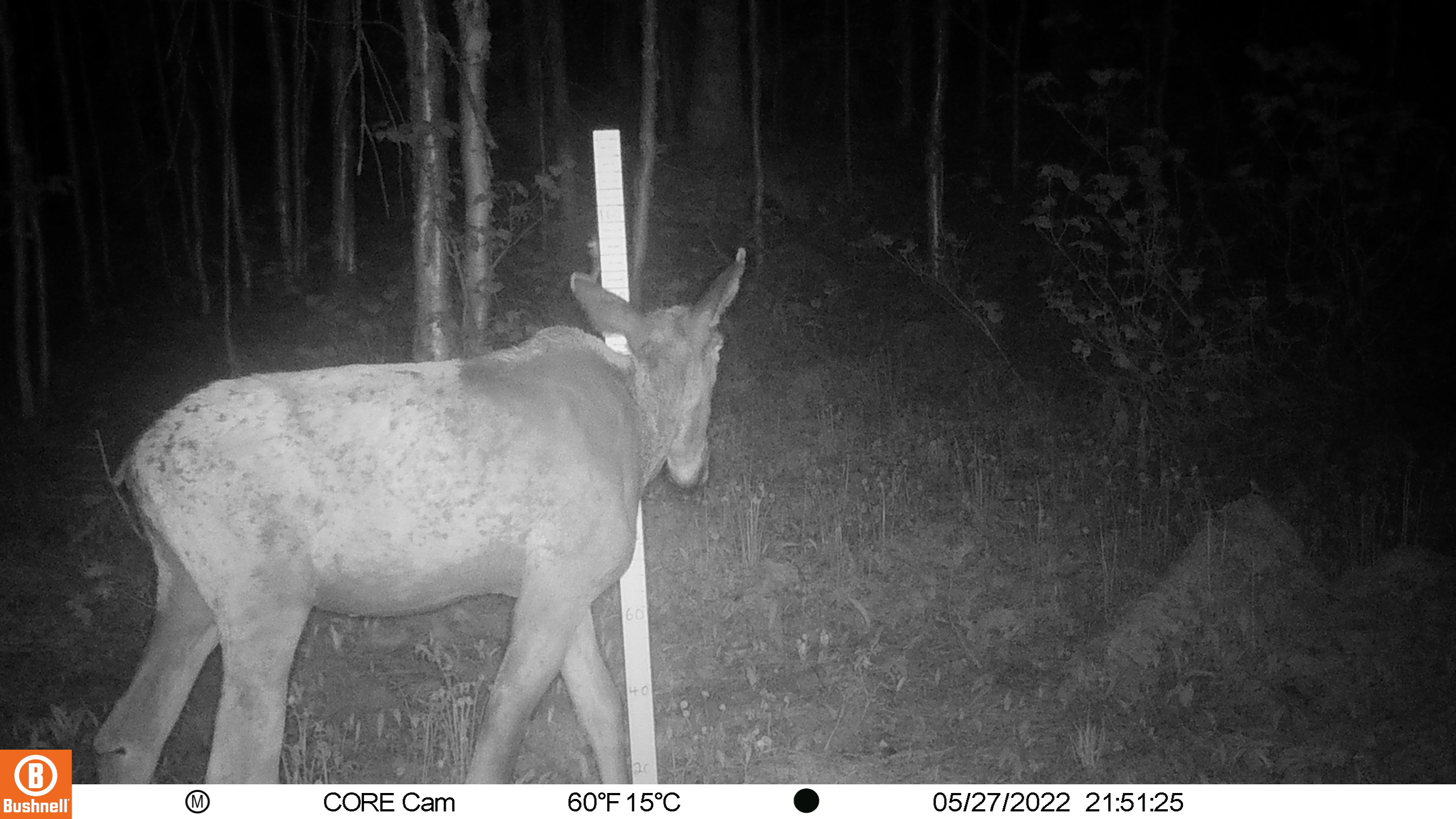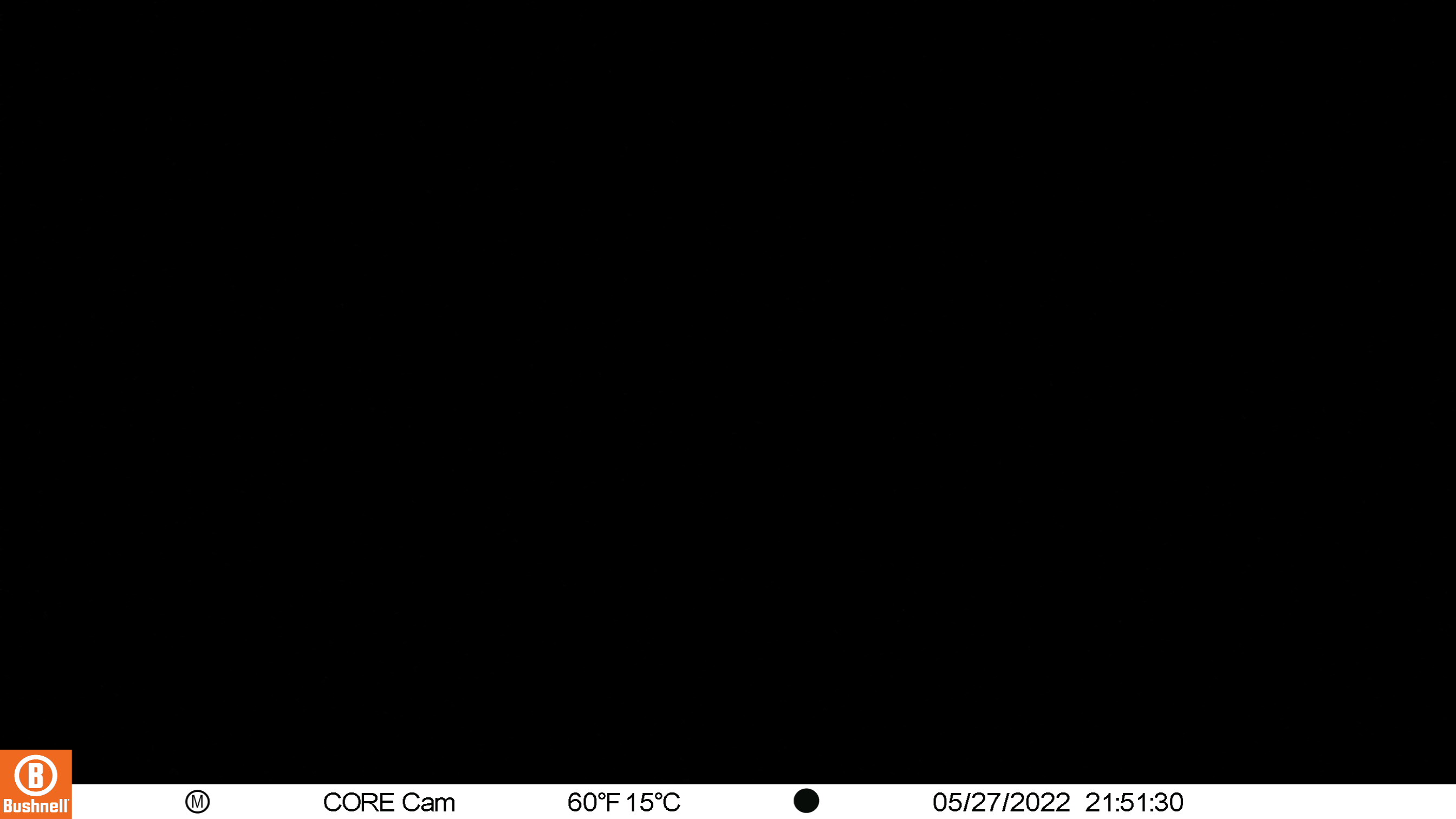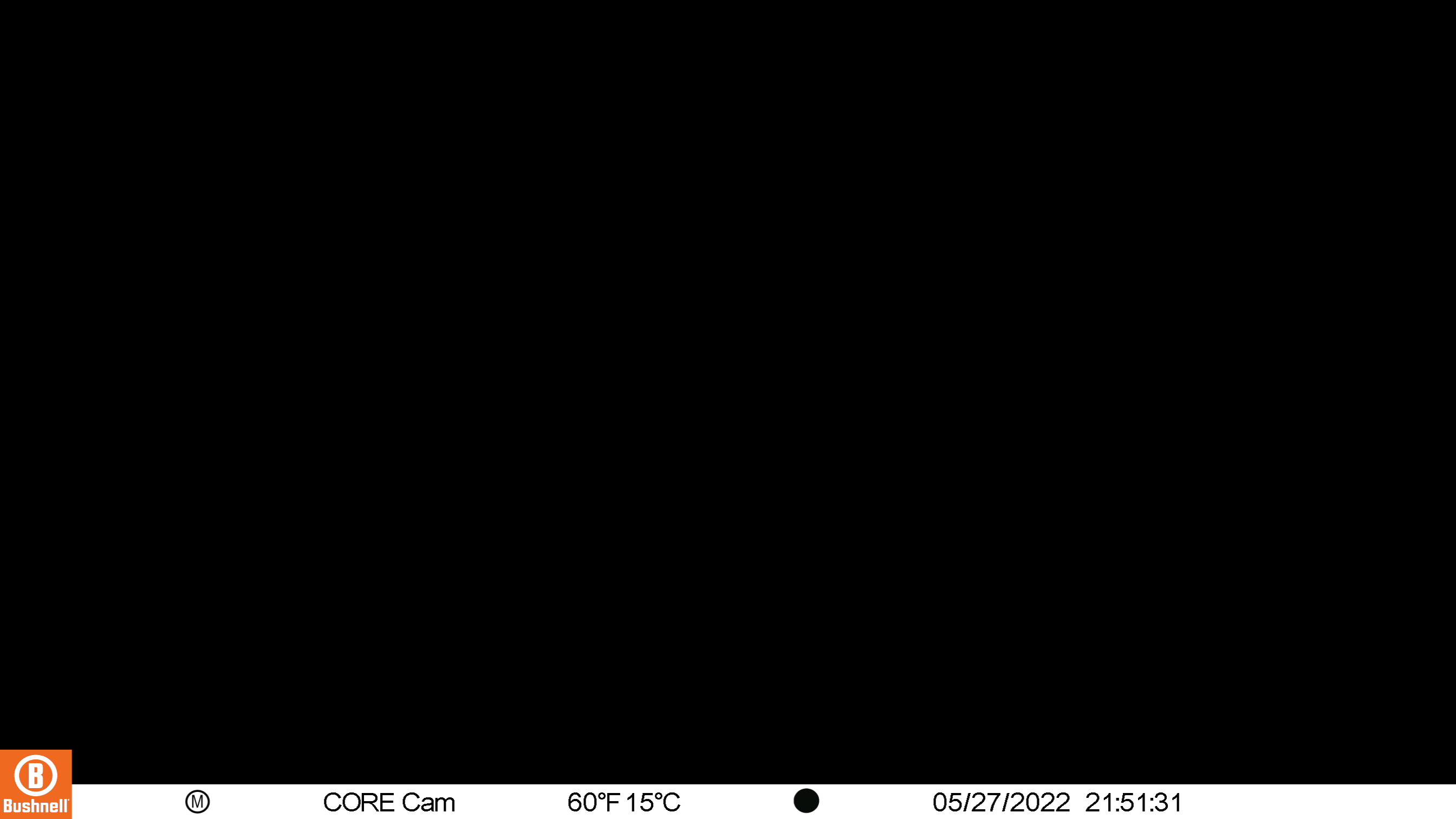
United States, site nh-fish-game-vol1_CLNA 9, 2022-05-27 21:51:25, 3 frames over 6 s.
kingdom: Animalia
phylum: Chordata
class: Mammalia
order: Artiodactyla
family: Cervidae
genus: Alces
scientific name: Alces alces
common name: moose